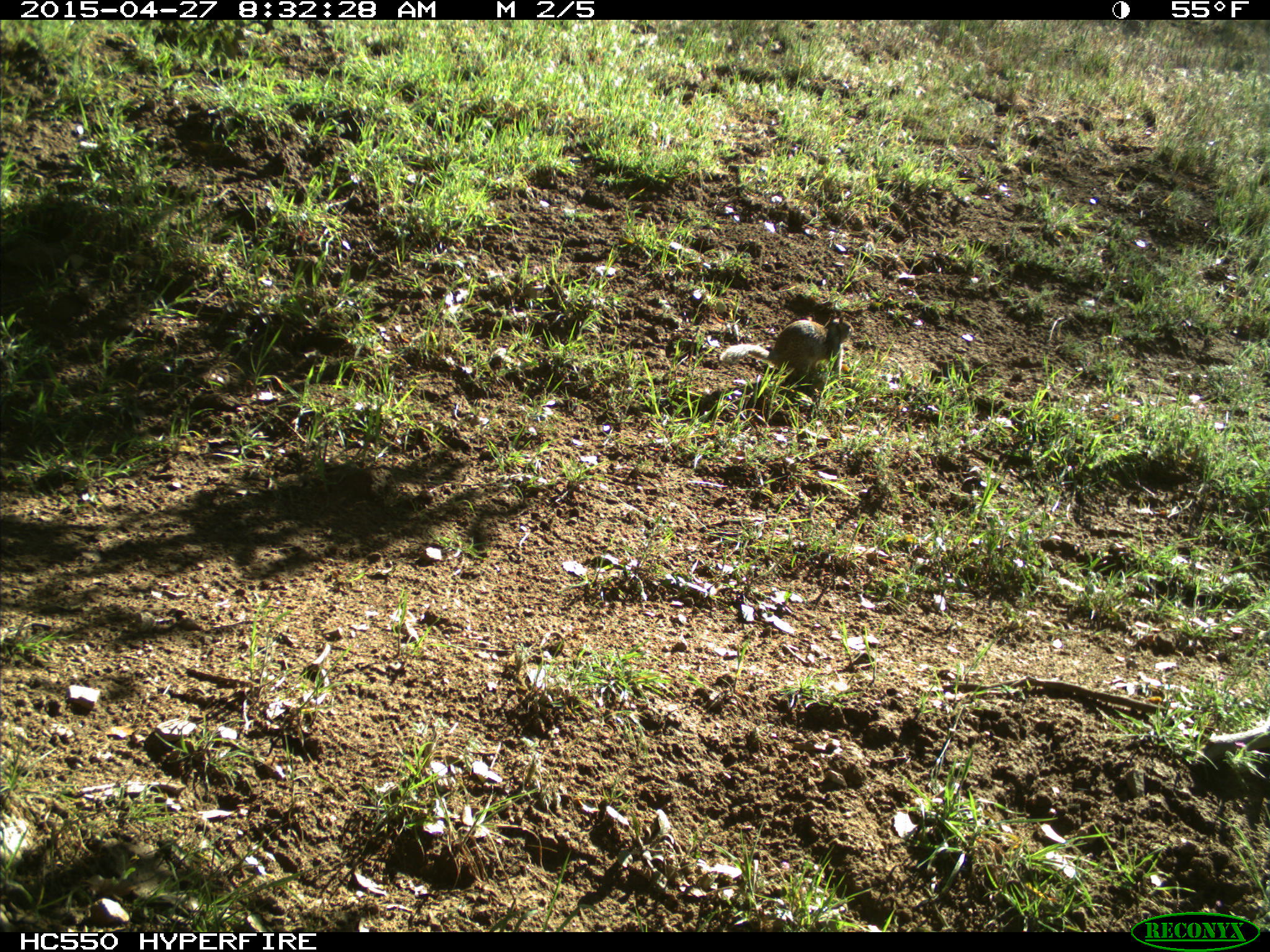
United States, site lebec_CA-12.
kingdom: Animalia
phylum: Chordata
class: Mammalia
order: Rodentia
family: Sciuridae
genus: Otospermophilus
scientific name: Otospermophilus beecheyi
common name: california ground squirrel